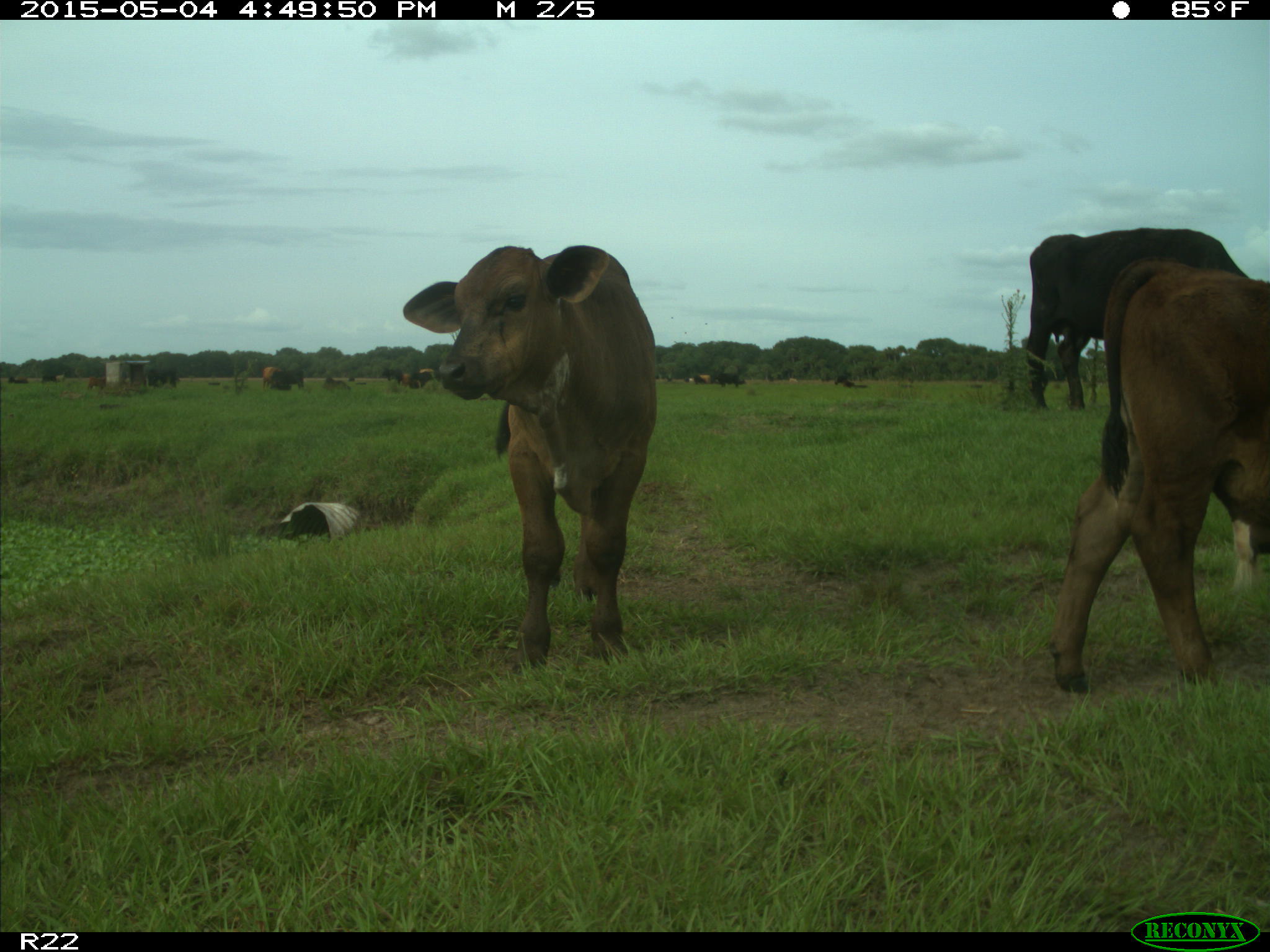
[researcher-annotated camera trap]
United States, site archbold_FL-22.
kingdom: Animalia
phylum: Chordata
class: Mammalia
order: Artiodactyla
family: Bovidae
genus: Bos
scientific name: Bos taurus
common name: domestic cow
Bos taurus (domestic cow).